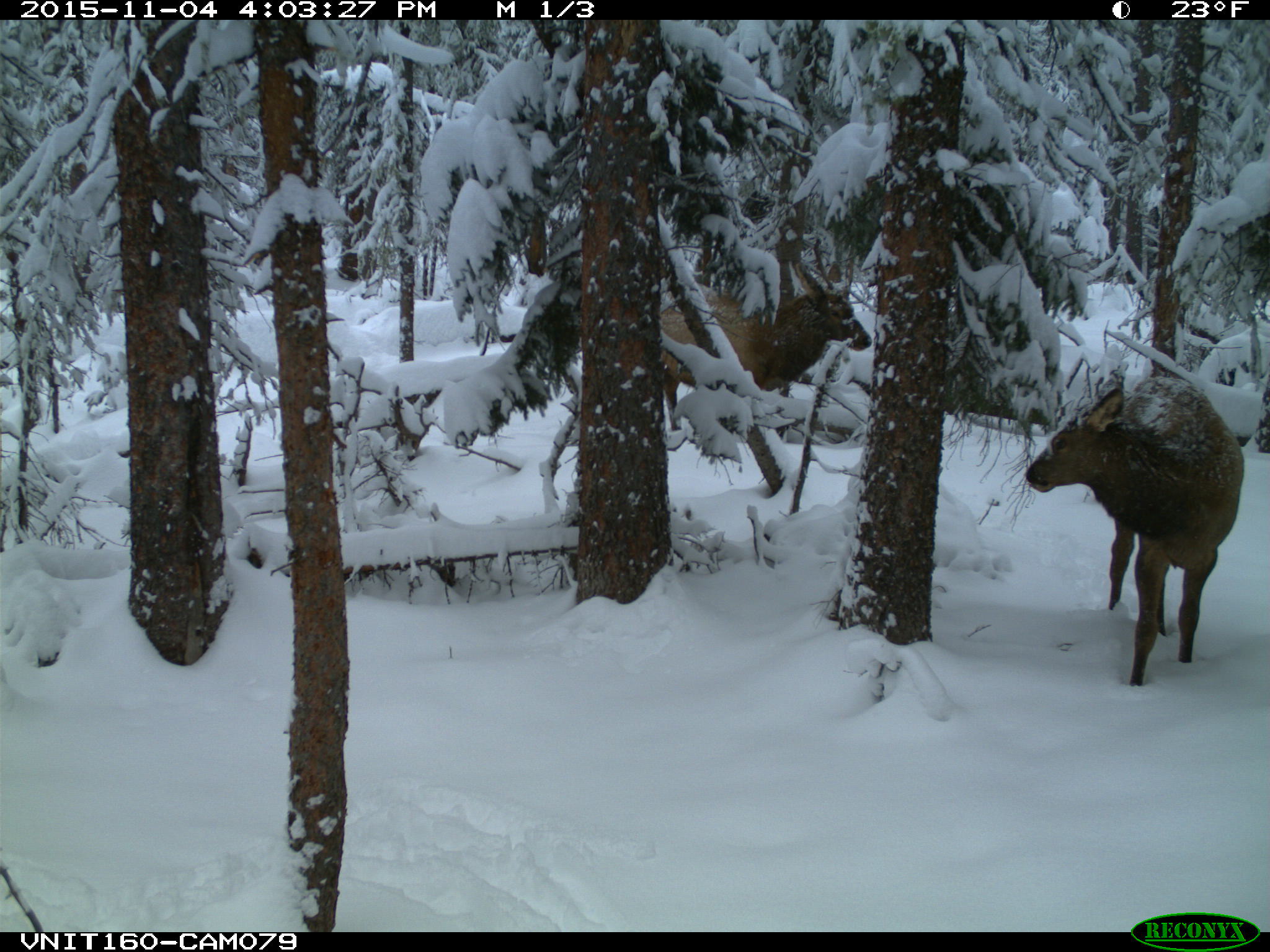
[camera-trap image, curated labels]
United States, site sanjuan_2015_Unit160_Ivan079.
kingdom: Animalia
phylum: Chordata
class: Mammalia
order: Artiodactyla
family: Cervidae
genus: Cervus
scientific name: Cervus elaphus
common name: red deer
Cervus elaphus (red deer).